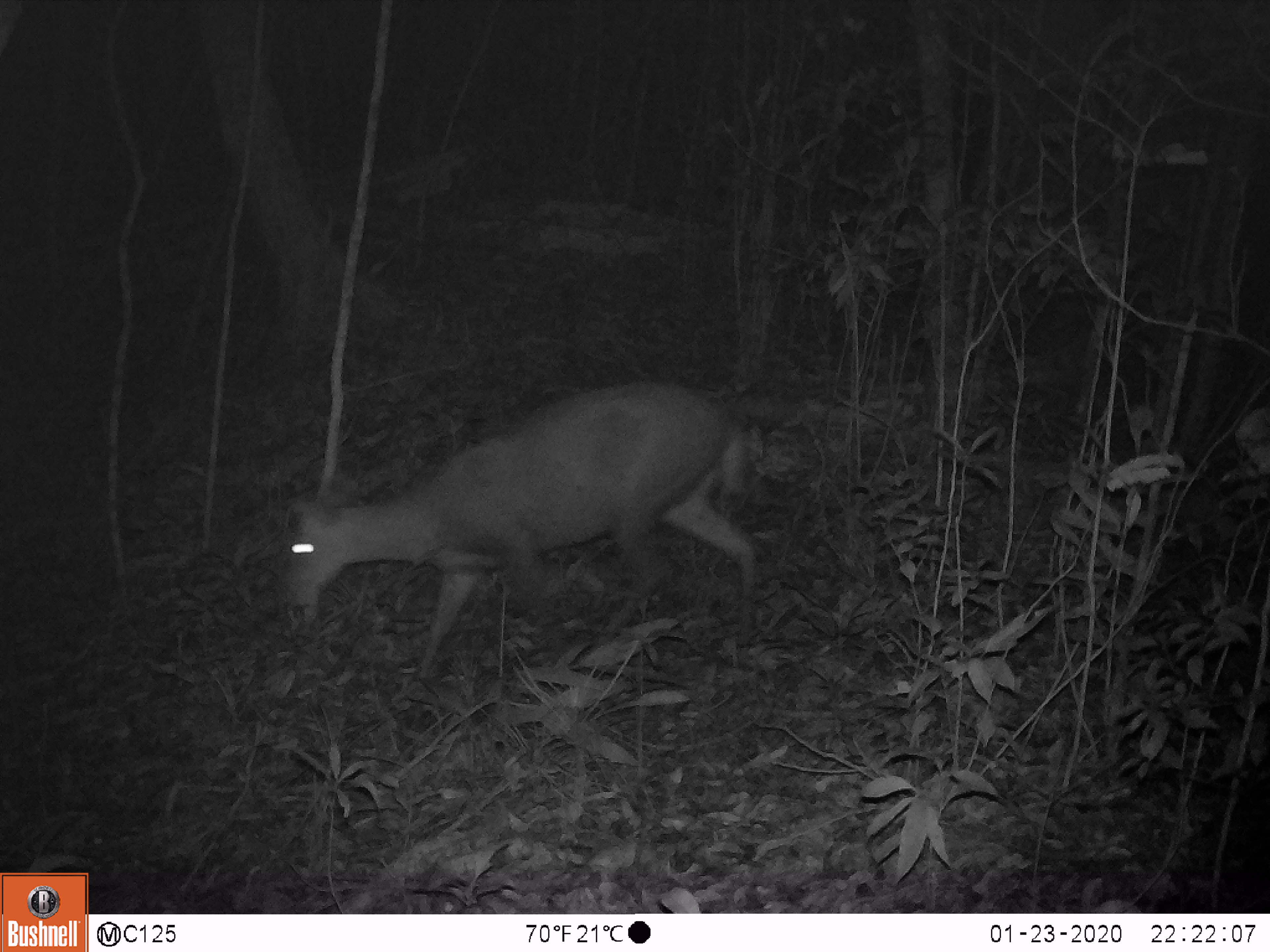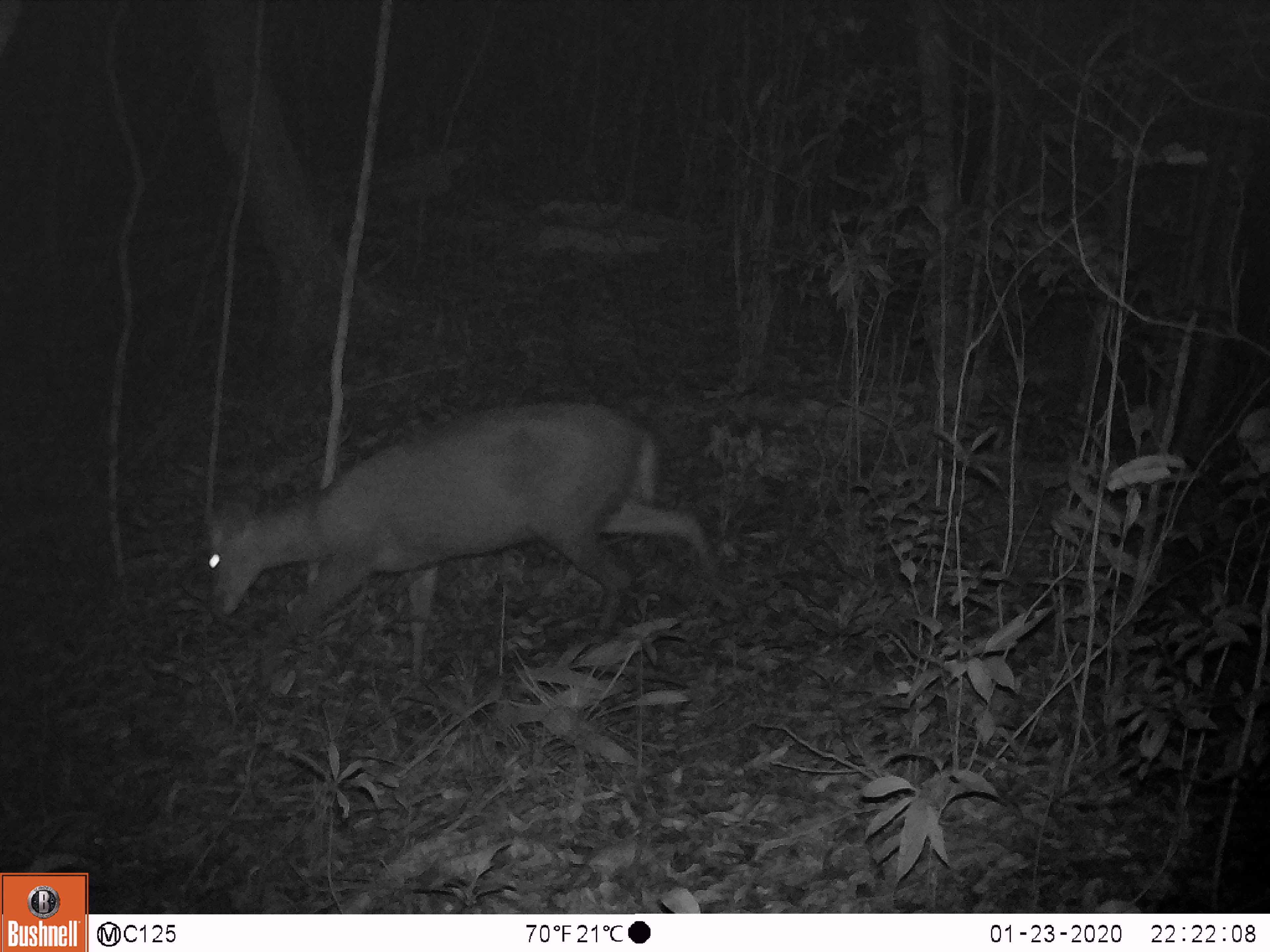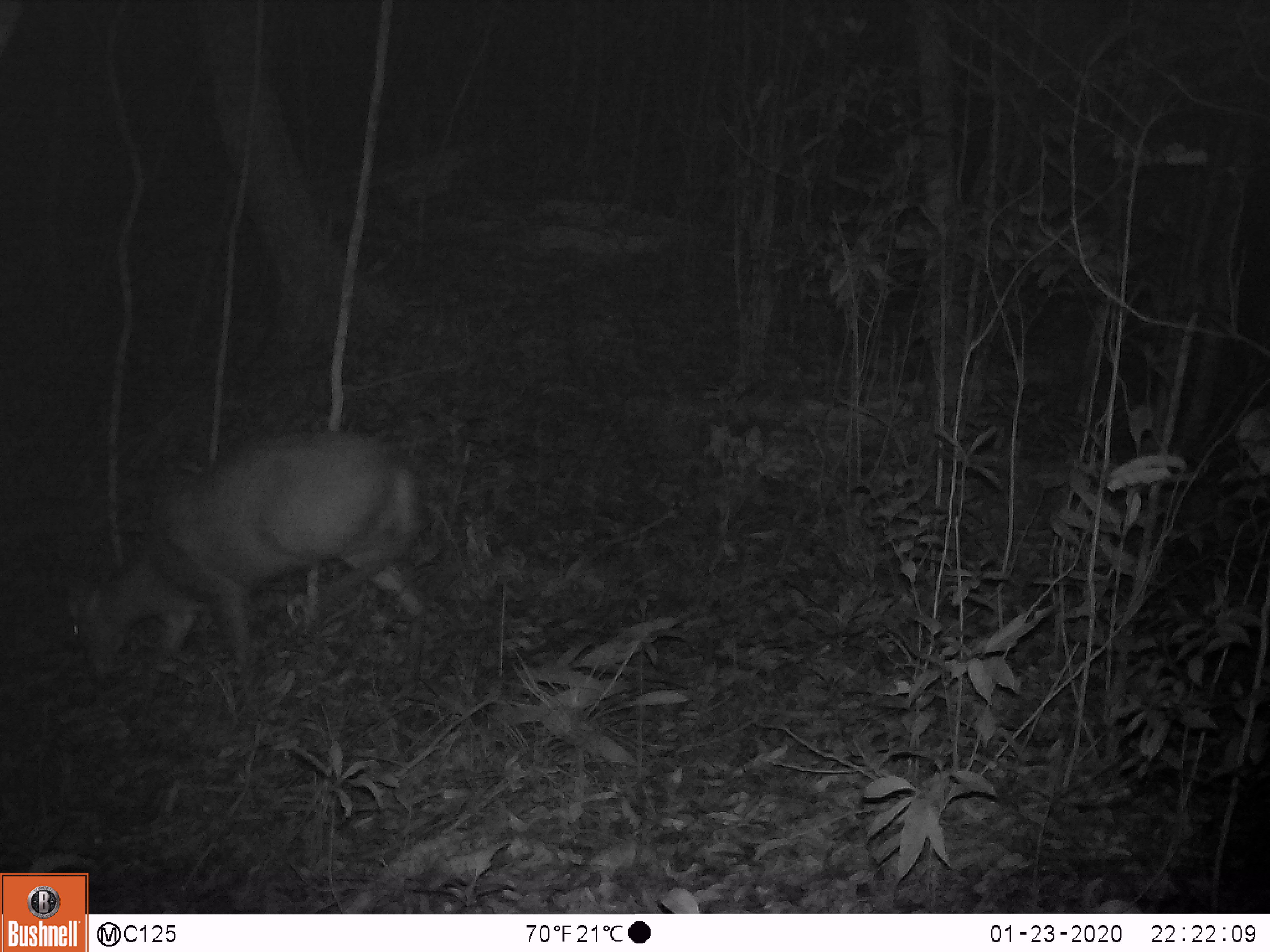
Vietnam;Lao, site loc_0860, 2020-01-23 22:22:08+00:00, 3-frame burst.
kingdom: Animalia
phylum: Chordata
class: Mammalia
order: Artiodactyla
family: Cervidae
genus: Muntiacus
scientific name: Muntiacus rooseveltorum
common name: roosevelt's muntjac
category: roosevelts muntjac group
Roosevelts muntjac group (roosevelt's muntjac) (Muntiacus rooseveltorum). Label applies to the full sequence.